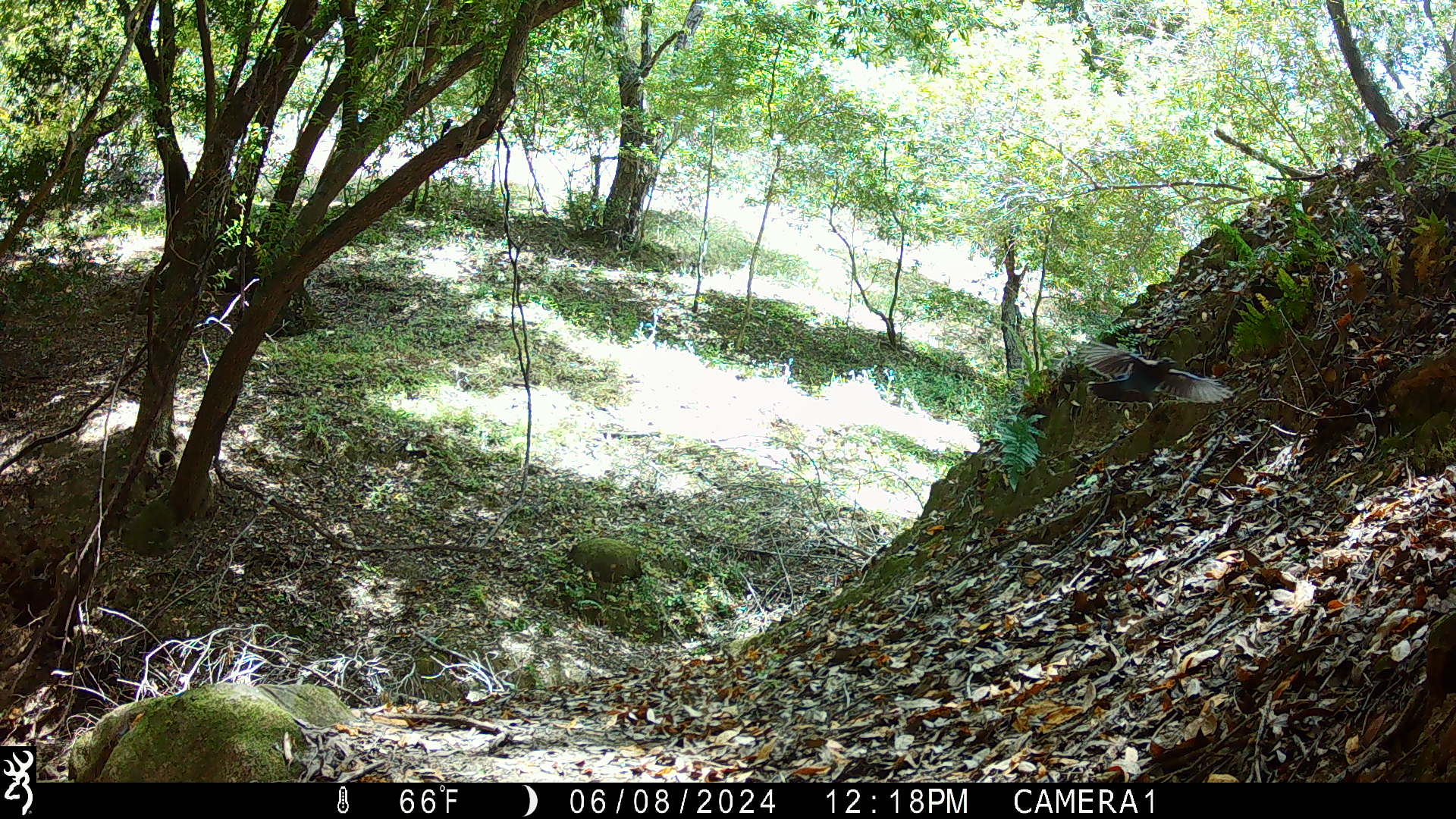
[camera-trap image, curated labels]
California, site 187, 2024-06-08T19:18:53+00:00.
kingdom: Animalia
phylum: Chordata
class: Aves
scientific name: Aves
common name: bird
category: unknown bird